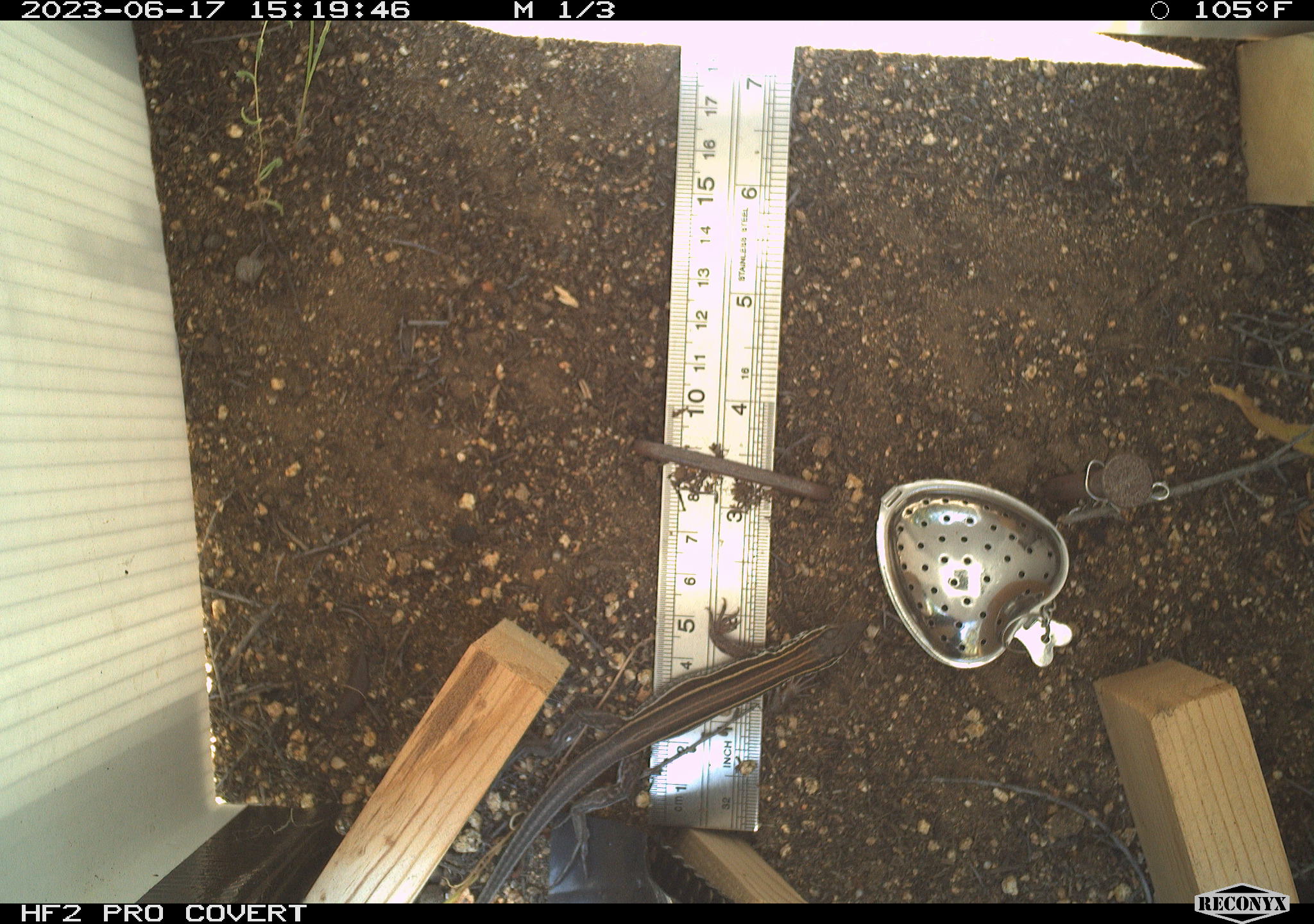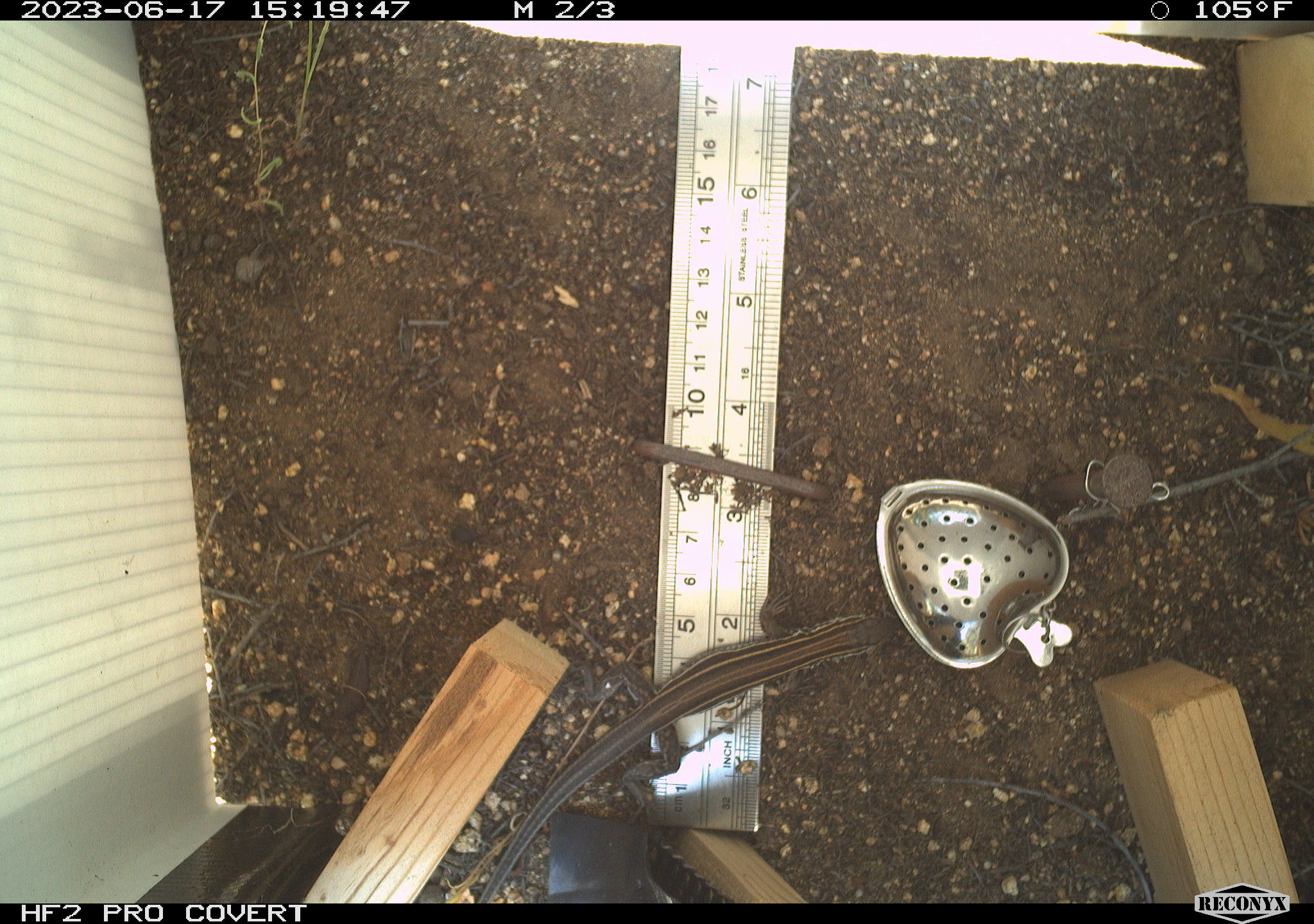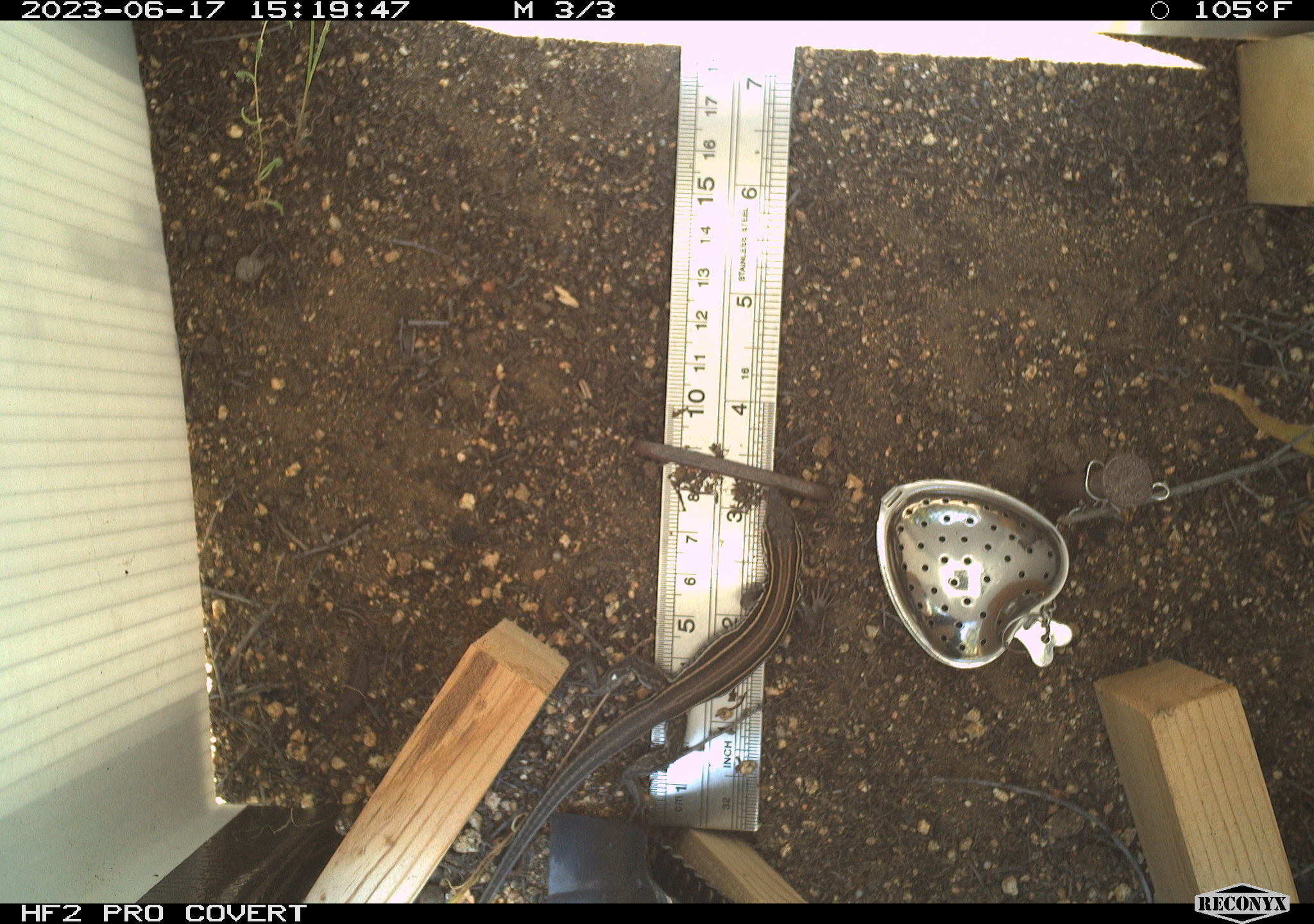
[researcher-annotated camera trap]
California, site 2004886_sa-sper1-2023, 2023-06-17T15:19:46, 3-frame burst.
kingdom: Animalia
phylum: Chordata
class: Reptilia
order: Squamata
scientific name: Squamata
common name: lizards and snakes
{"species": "lizards and snakes (Squamata)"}